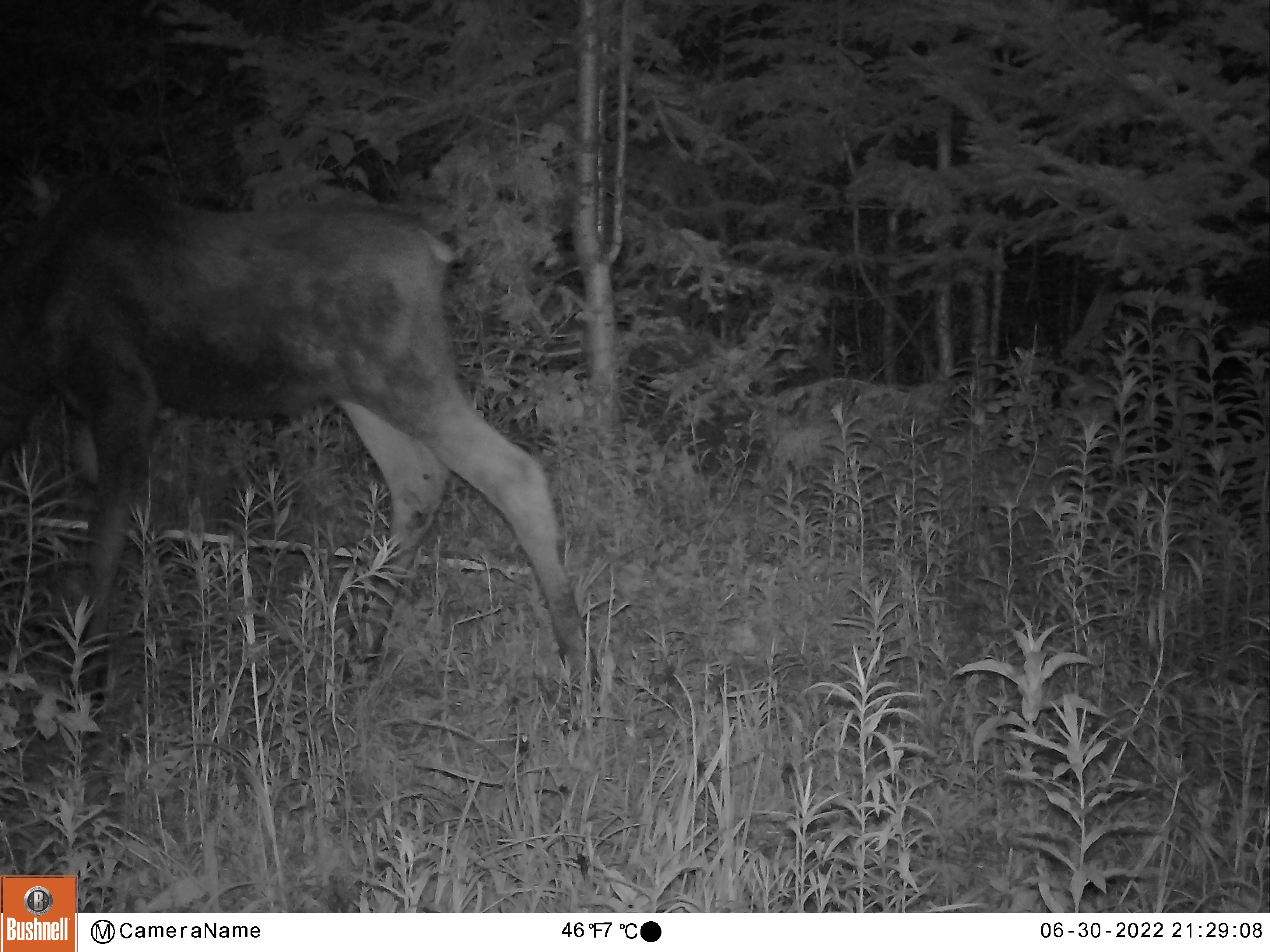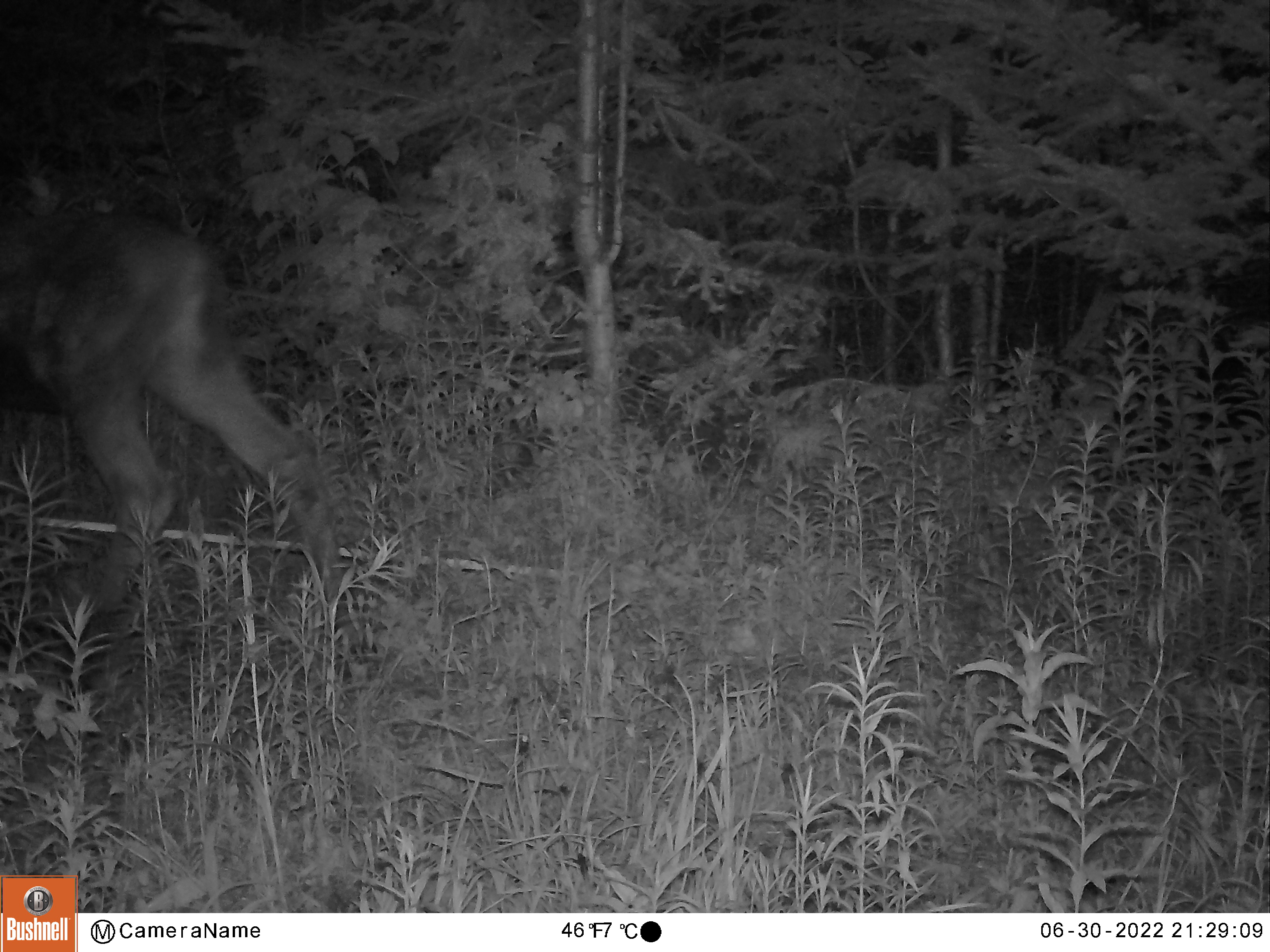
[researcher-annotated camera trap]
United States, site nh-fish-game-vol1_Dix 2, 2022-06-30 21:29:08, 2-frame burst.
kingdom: Animalia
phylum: Chordata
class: Mammalia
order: Artiodactyla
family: Cervidae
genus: Alces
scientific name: Alces alces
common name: moose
Moose (Alces alces).